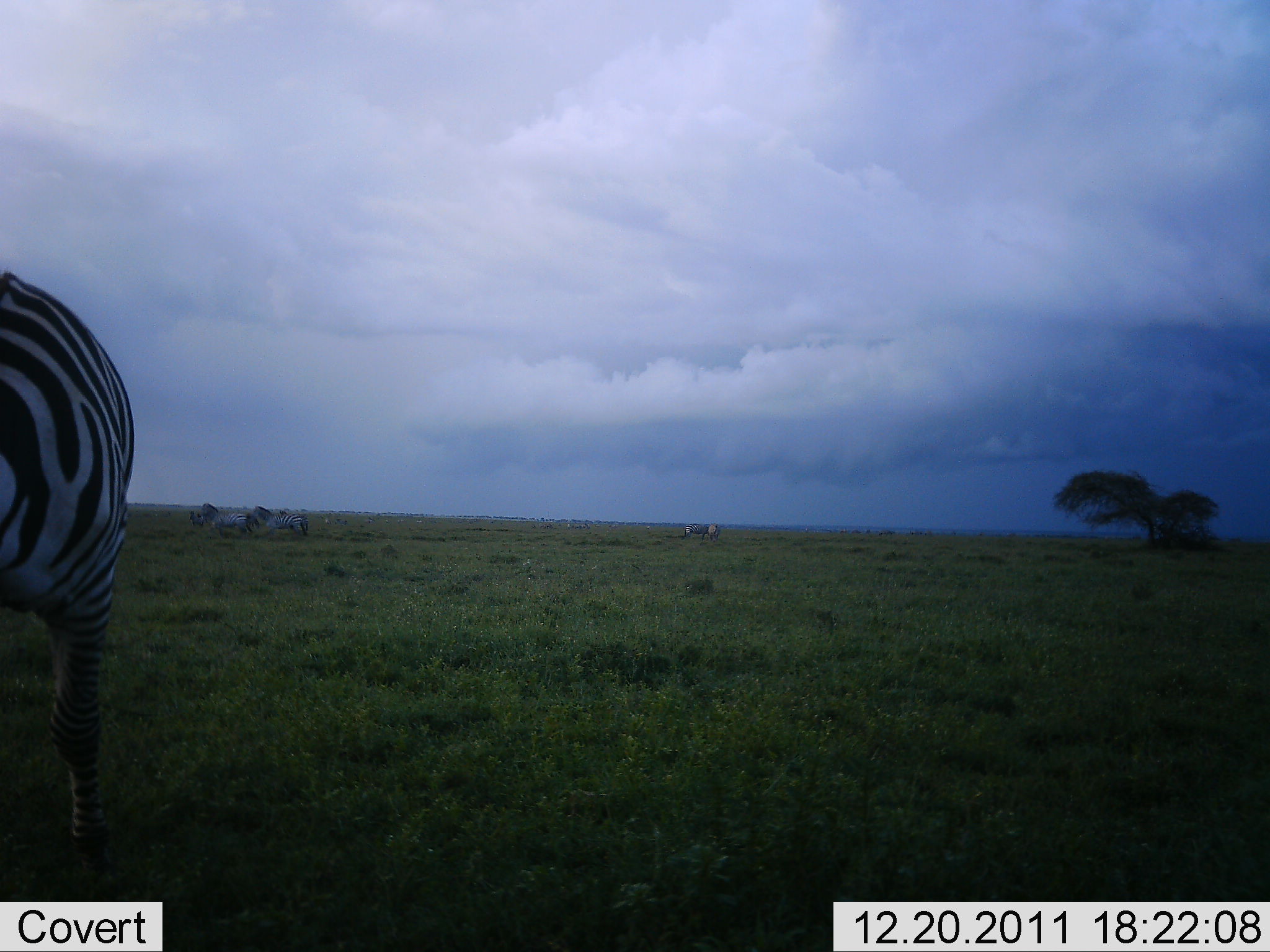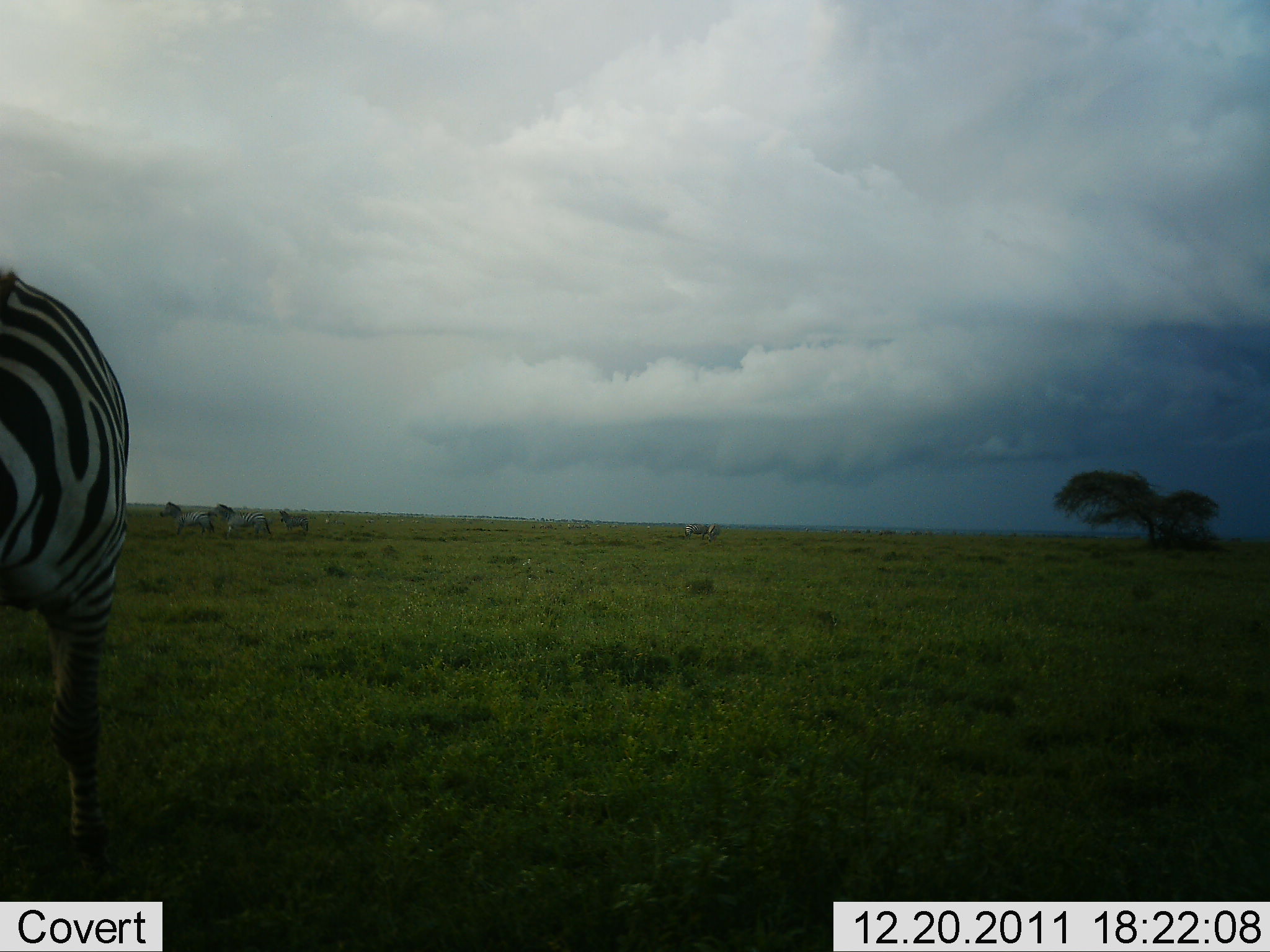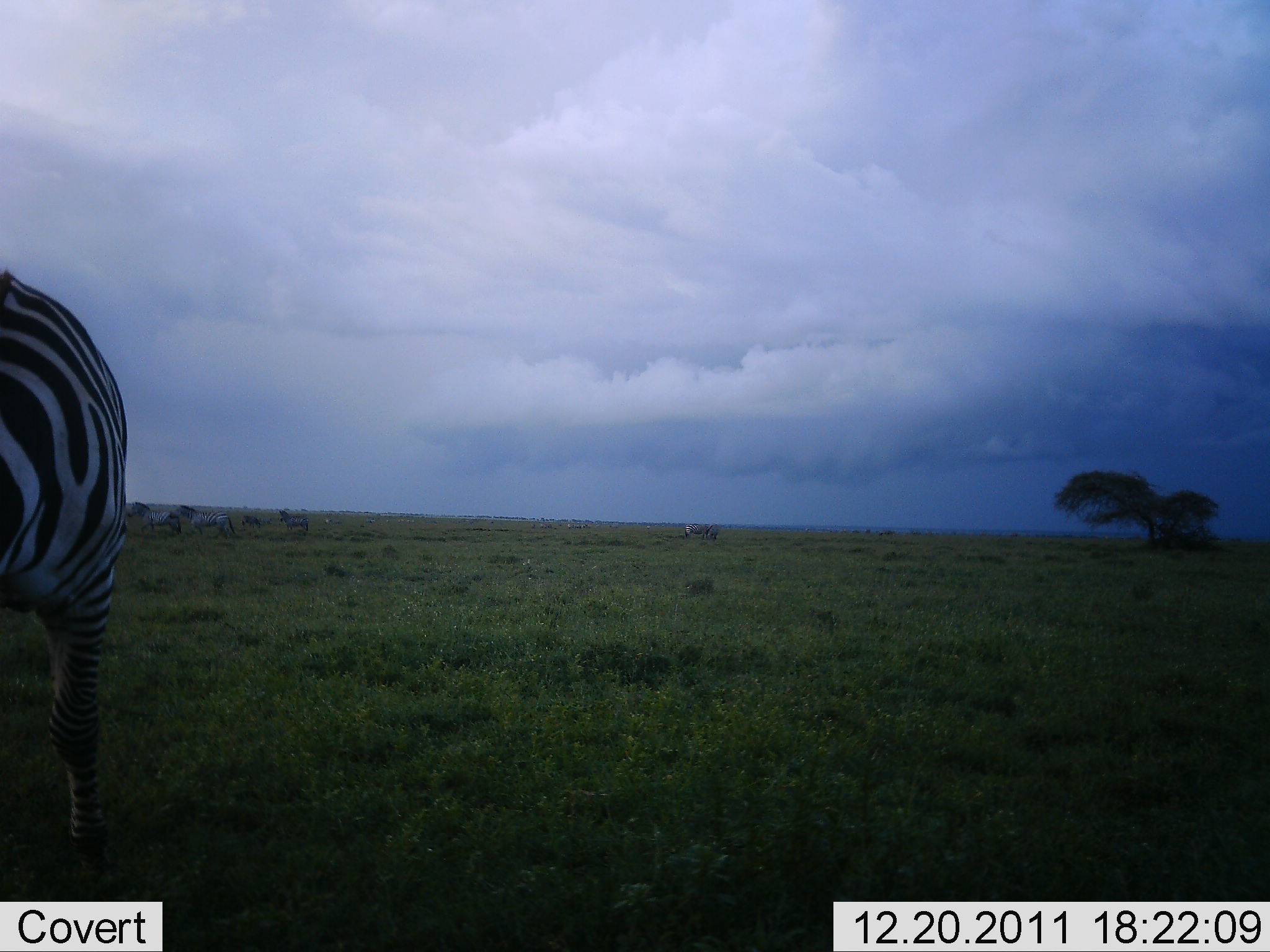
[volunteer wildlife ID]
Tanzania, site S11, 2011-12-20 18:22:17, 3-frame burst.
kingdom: Animalia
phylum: Chordata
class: Mammalia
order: Perissodactyla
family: Equidae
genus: Equus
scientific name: Equus quagga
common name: plains zebra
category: zebra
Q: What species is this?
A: Zebra (plains zebra) (Equus quagga).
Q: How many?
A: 4.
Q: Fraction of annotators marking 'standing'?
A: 79%.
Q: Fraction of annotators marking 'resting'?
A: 0%.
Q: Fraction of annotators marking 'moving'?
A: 57%.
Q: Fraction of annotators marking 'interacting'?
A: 0%.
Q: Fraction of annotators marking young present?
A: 0%.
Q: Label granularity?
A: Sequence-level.